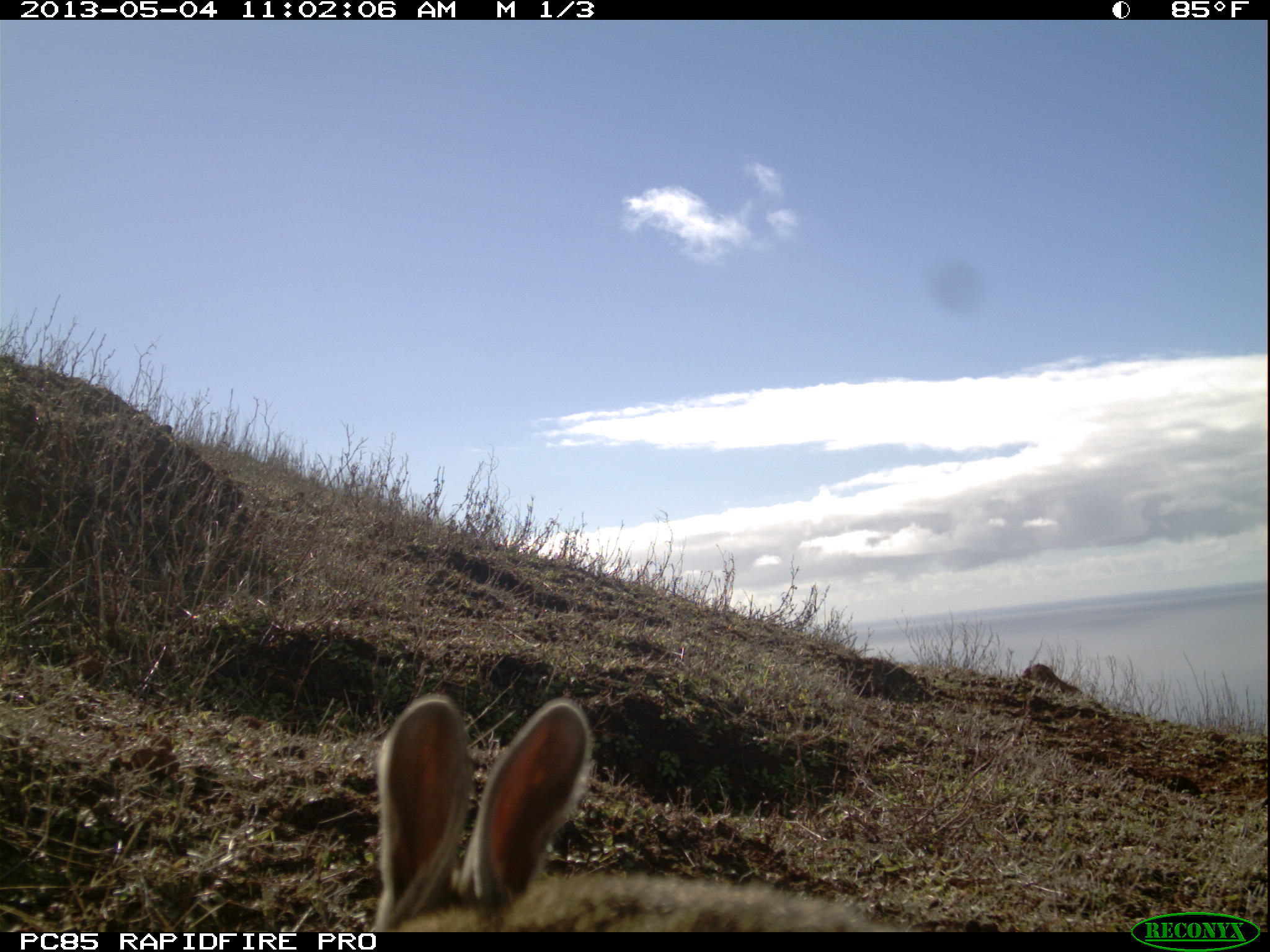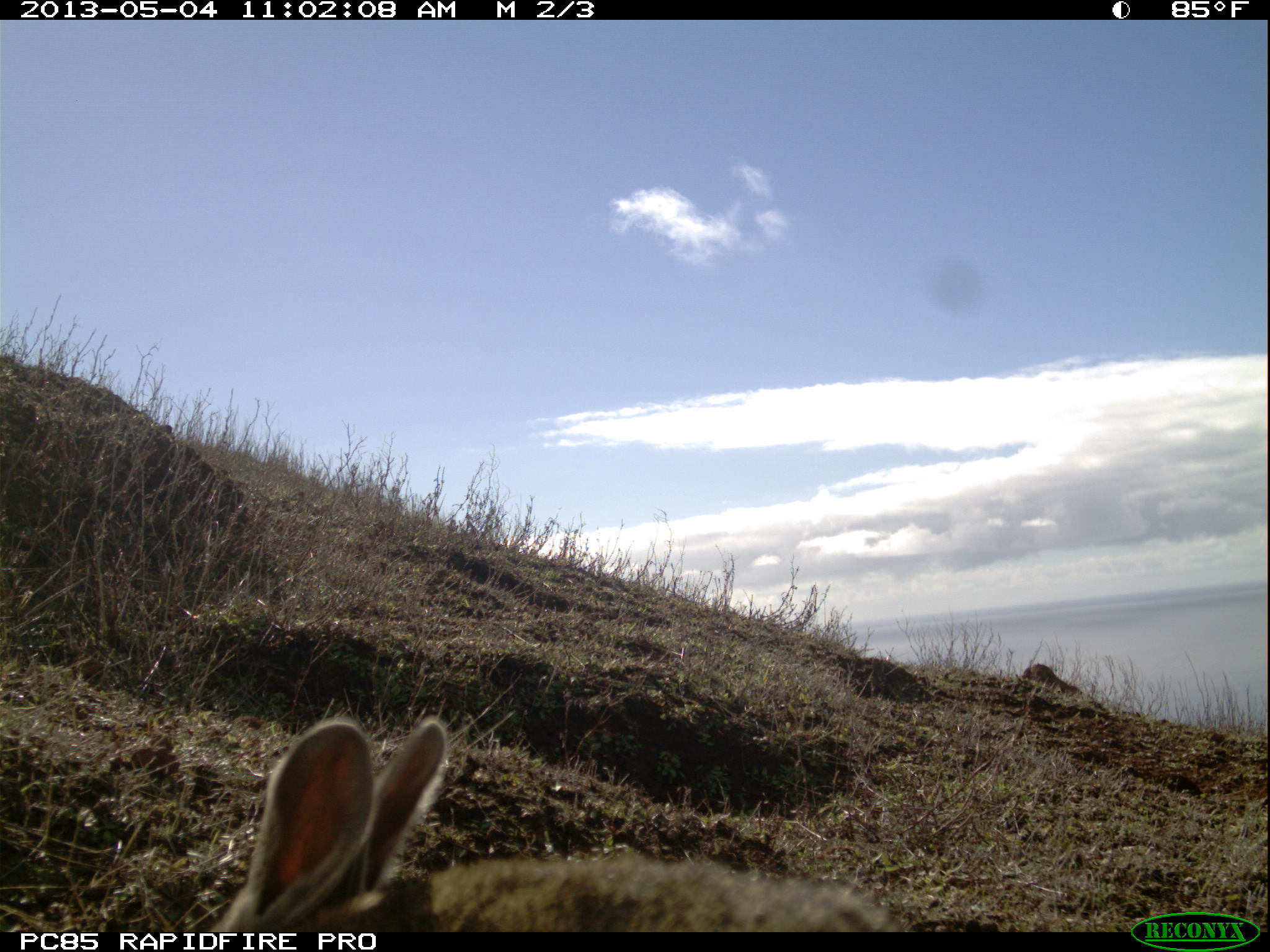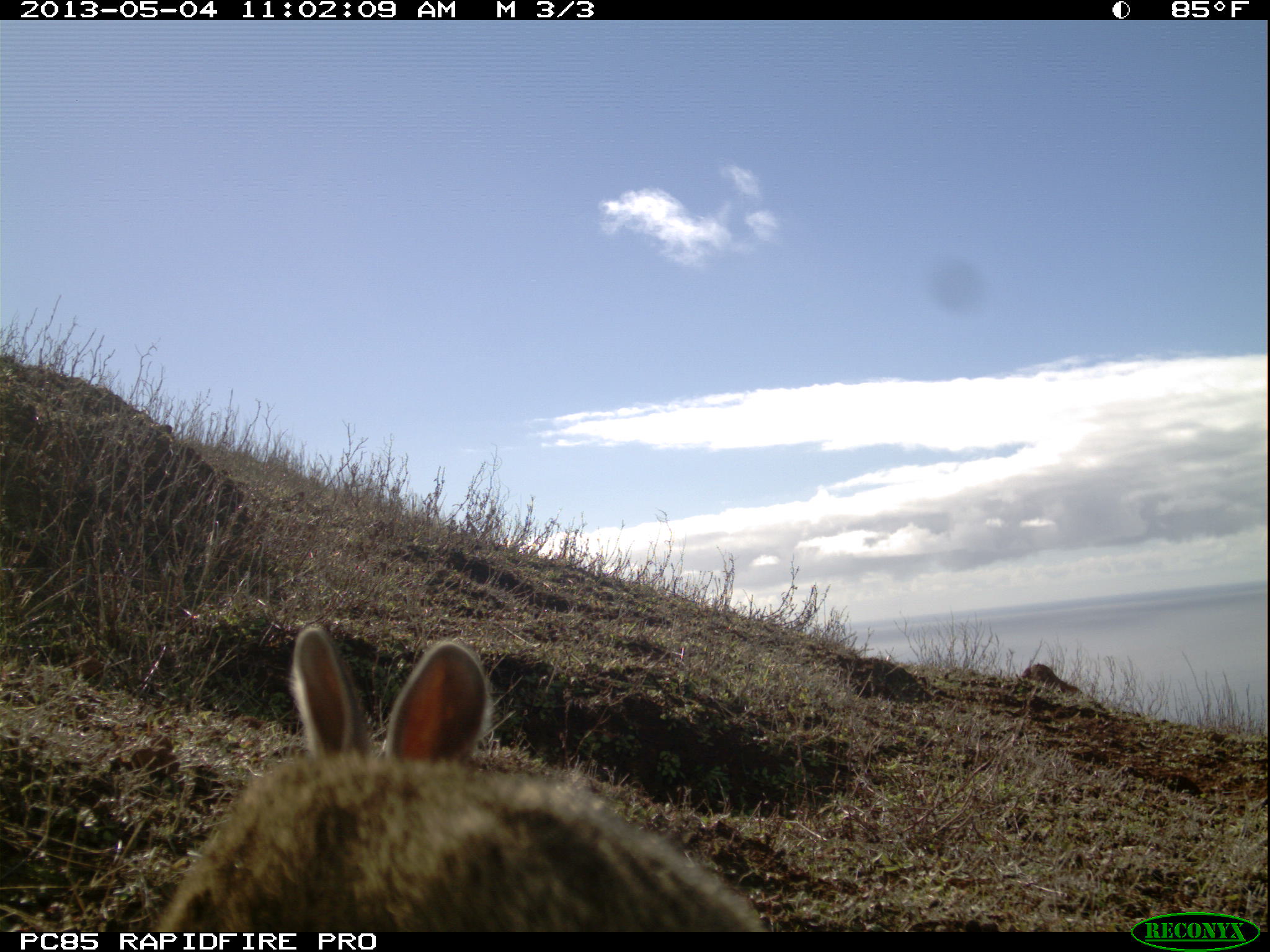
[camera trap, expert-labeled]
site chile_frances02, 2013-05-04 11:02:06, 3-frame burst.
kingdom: Animalia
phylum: Chordata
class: Mammalia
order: Lagomorpha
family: Leporidae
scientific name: Leporidae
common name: rabbits and hares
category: rabbit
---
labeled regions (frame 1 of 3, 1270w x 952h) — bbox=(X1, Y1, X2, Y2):
rabbit: bbox=(367, 692, 877, 930)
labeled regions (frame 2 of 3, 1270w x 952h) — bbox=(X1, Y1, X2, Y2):
rabbit: bbox=(193, 712, 909, 933)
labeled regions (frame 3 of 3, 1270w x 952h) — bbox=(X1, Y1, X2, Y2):
rabbit: bbox=(135, 627, 768, 933)